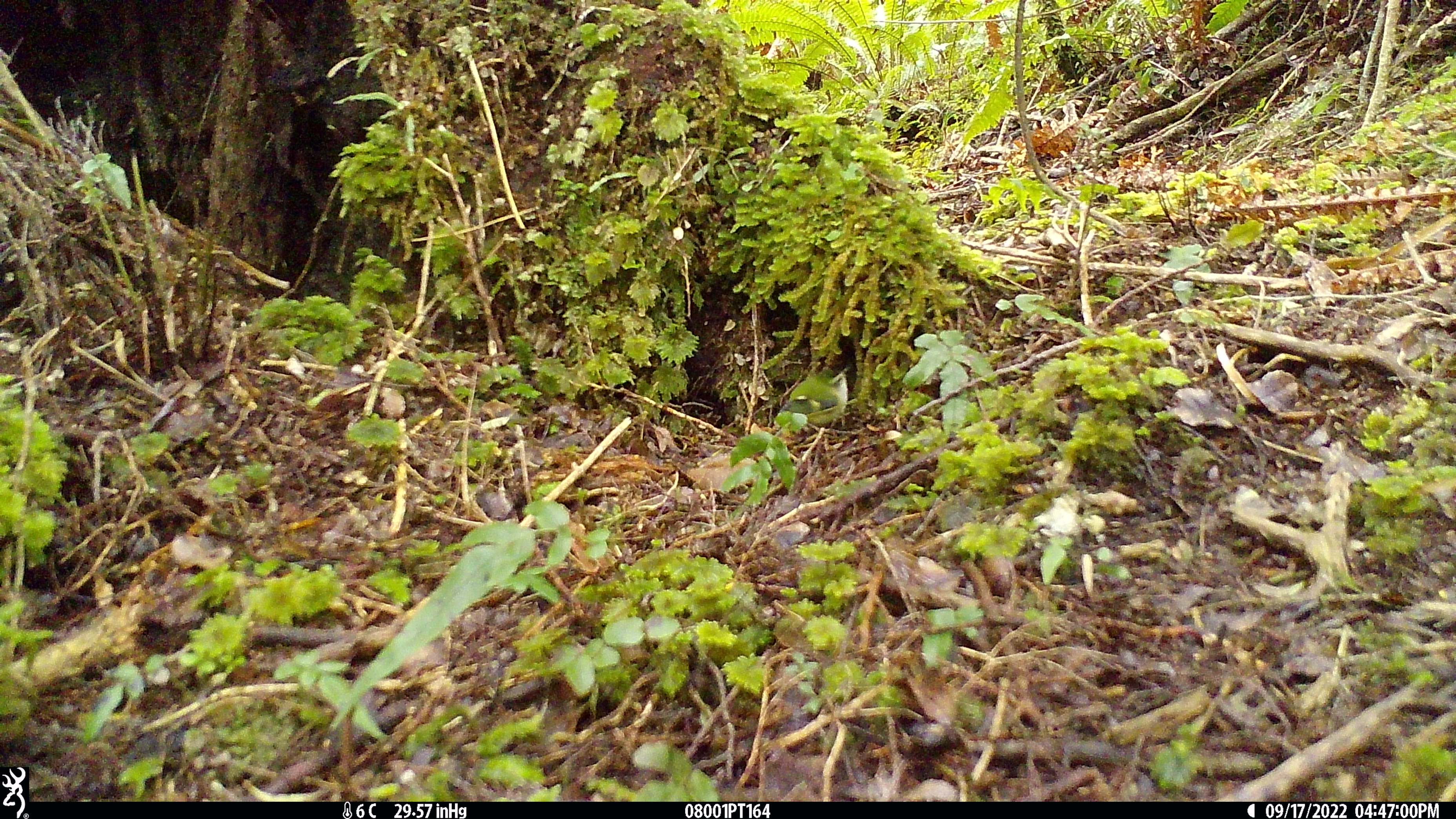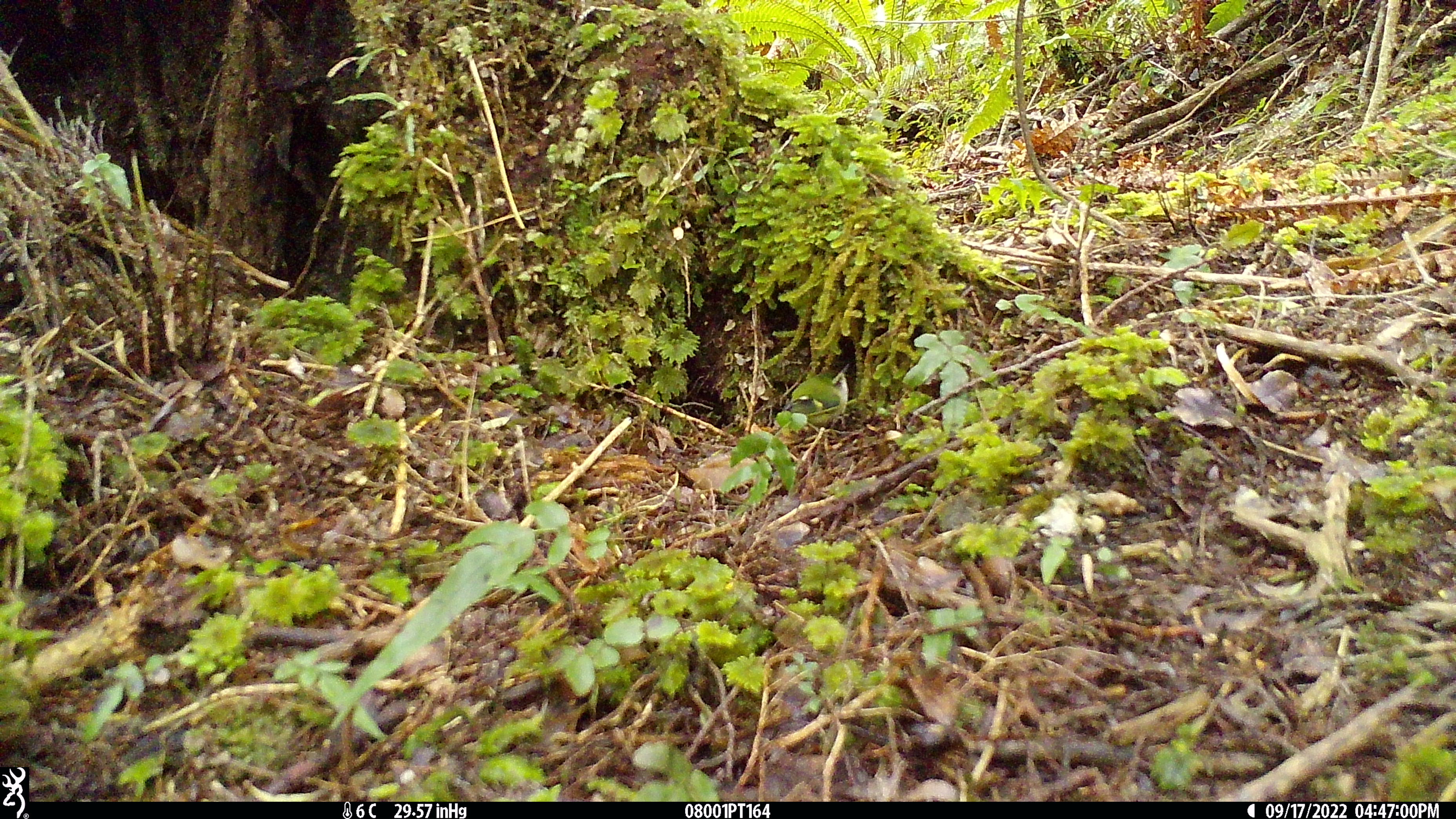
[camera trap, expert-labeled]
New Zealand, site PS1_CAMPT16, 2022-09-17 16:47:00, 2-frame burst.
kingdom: Animalia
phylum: Chordata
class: Aves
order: Passeriformes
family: Acanthisittidae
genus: Acanthisitta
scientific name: Acanthisitta chloris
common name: rifleman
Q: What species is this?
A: Rifleman (Acanthisitta chloris).